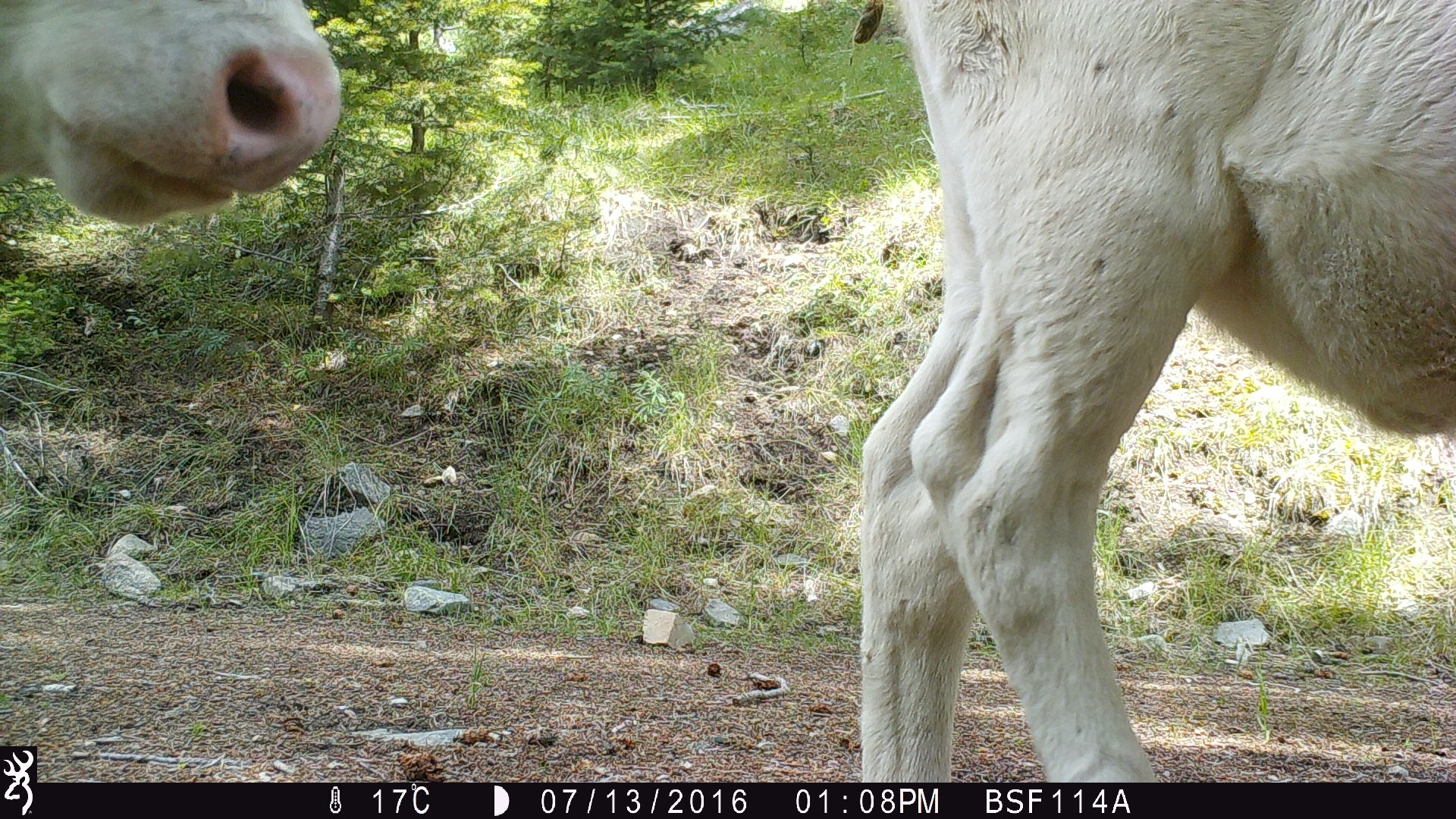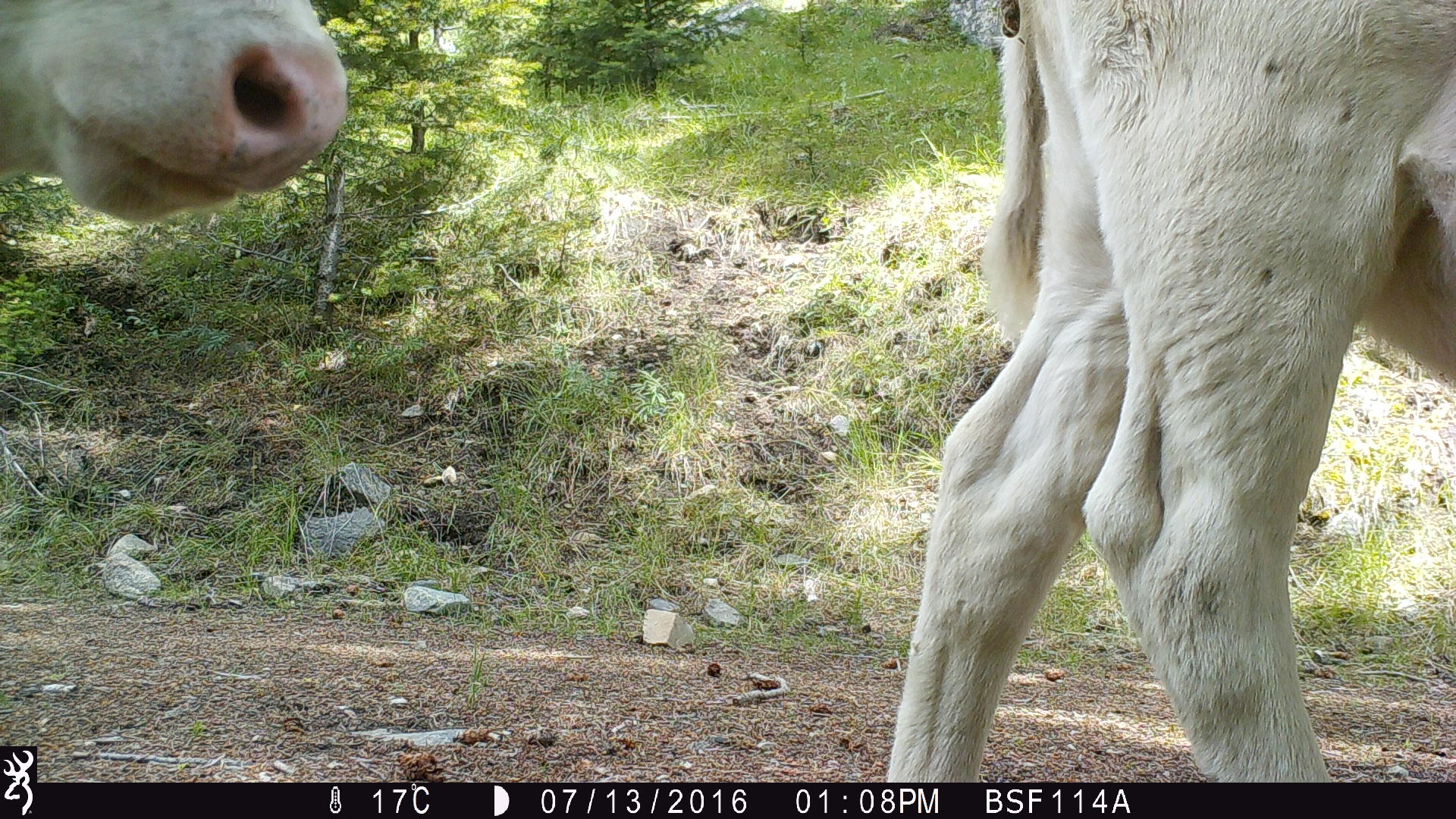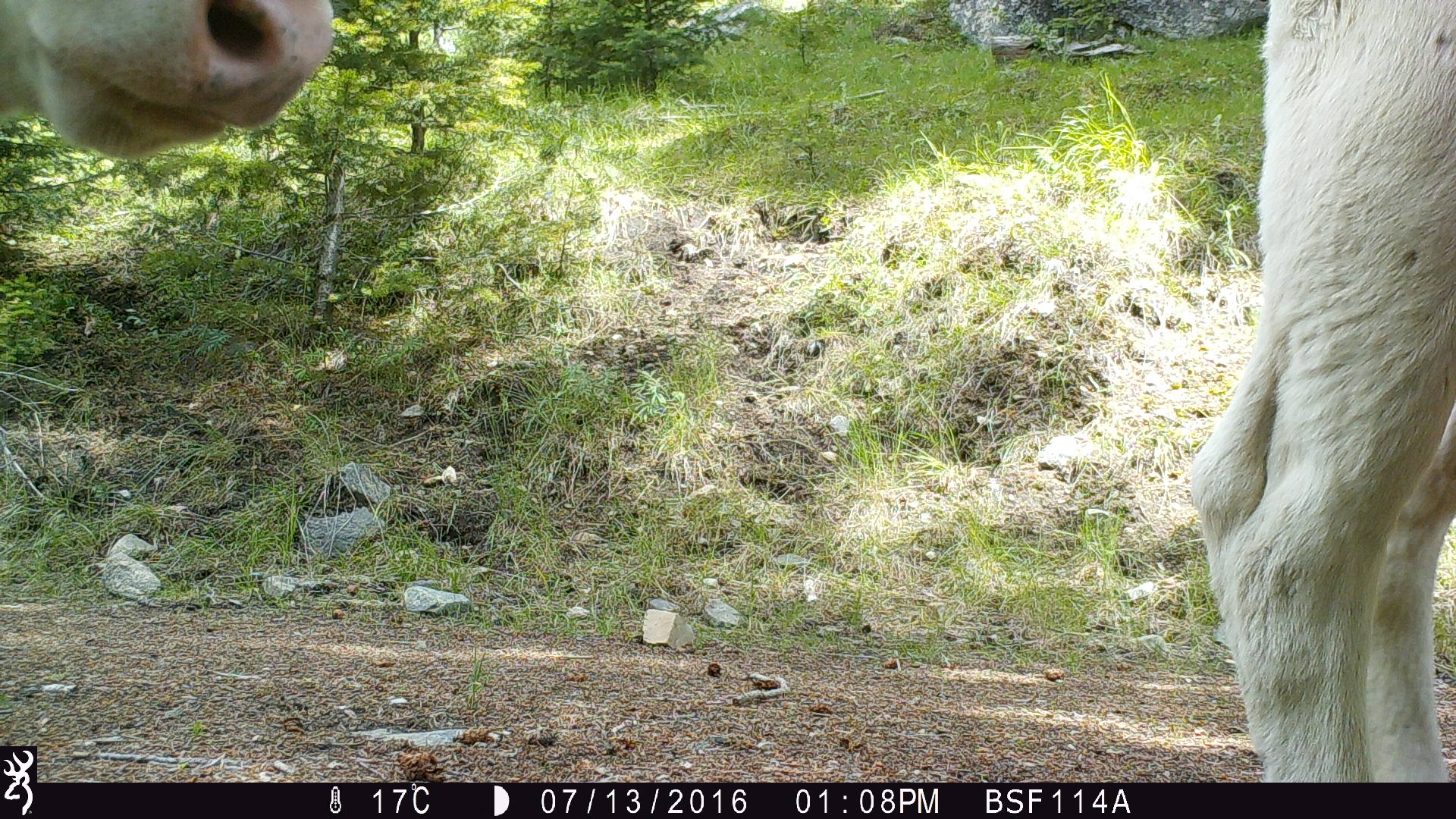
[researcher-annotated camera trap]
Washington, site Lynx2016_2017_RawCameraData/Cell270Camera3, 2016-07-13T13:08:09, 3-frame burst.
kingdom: Animalia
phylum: Chordata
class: Mammalia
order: Artiodactyla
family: Bovidae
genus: Bos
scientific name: Bos taurus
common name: domestic cattle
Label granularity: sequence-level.